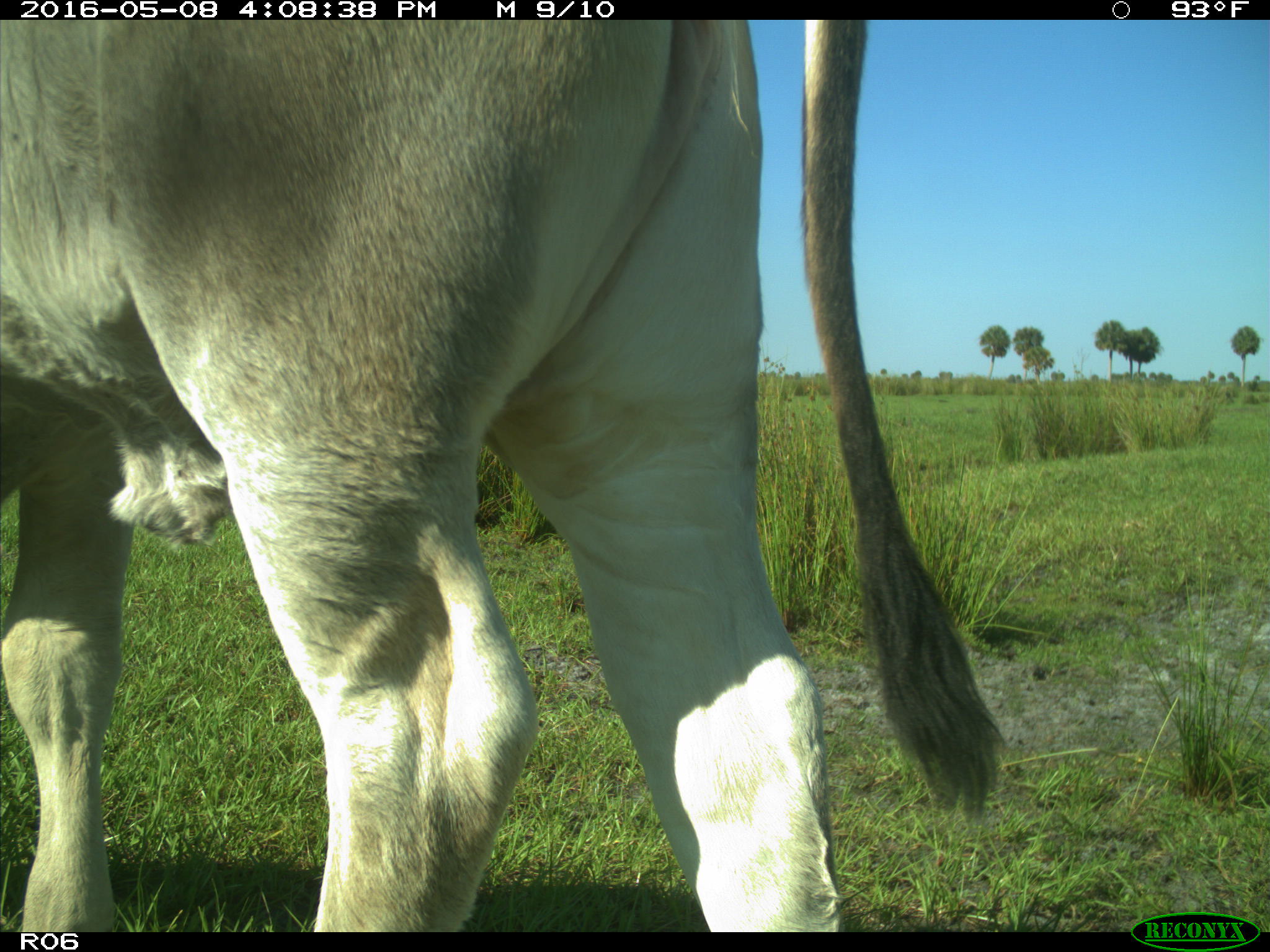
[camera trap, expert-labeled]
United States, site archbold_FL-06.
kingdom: Animalia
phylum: Chordata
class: Mammalia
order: Artiodactyla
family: Bovidae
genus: Bos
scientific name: Bos taurus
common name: domestic cow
Bos taurus (domestic cow).